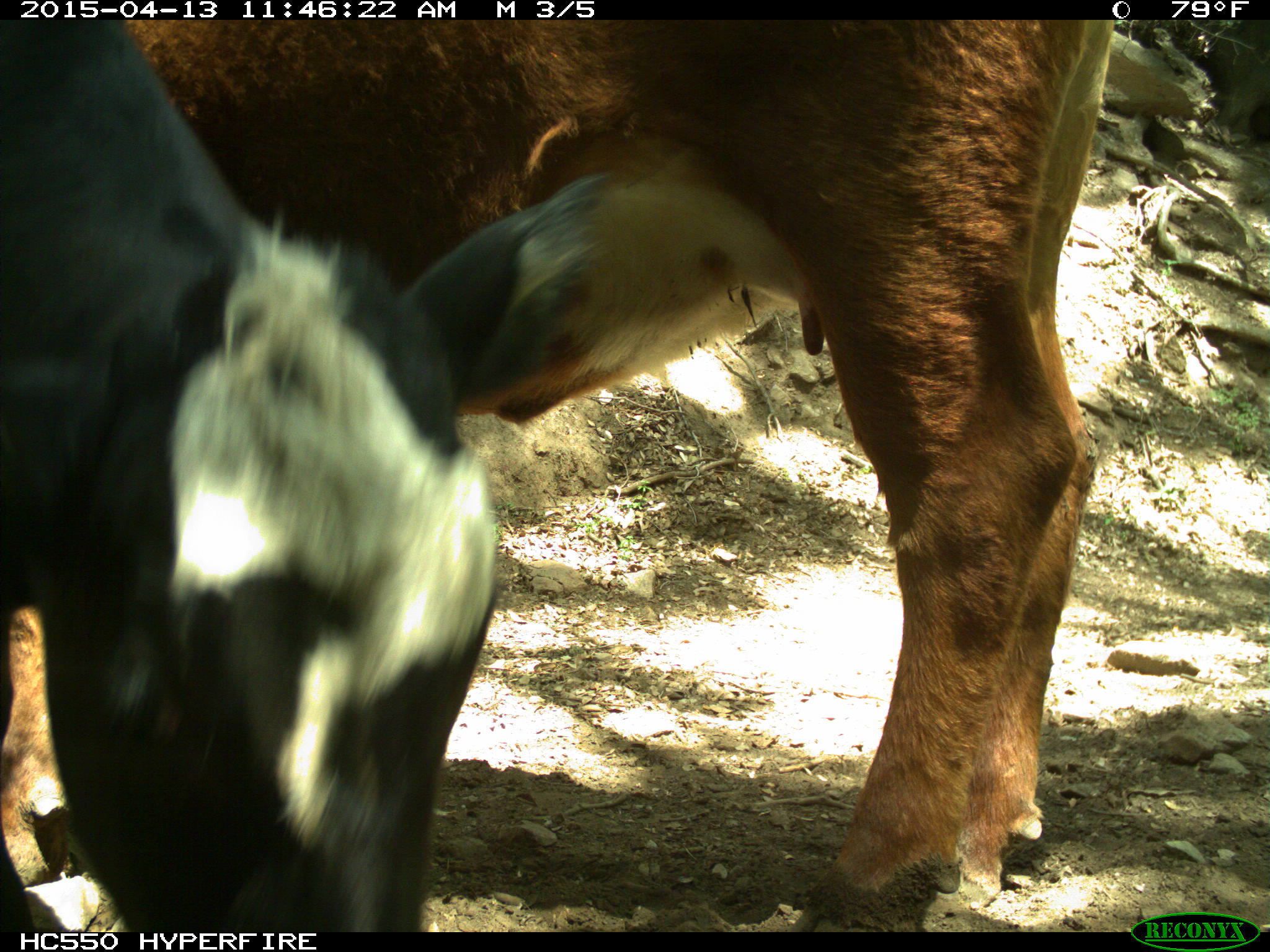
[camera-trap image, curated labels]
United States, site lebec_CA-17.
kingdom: Animalia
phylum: Chordata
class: Mammalia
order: Artiodactyla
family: Bovidae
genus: Bos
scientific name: Bos taurus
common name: domestic cow